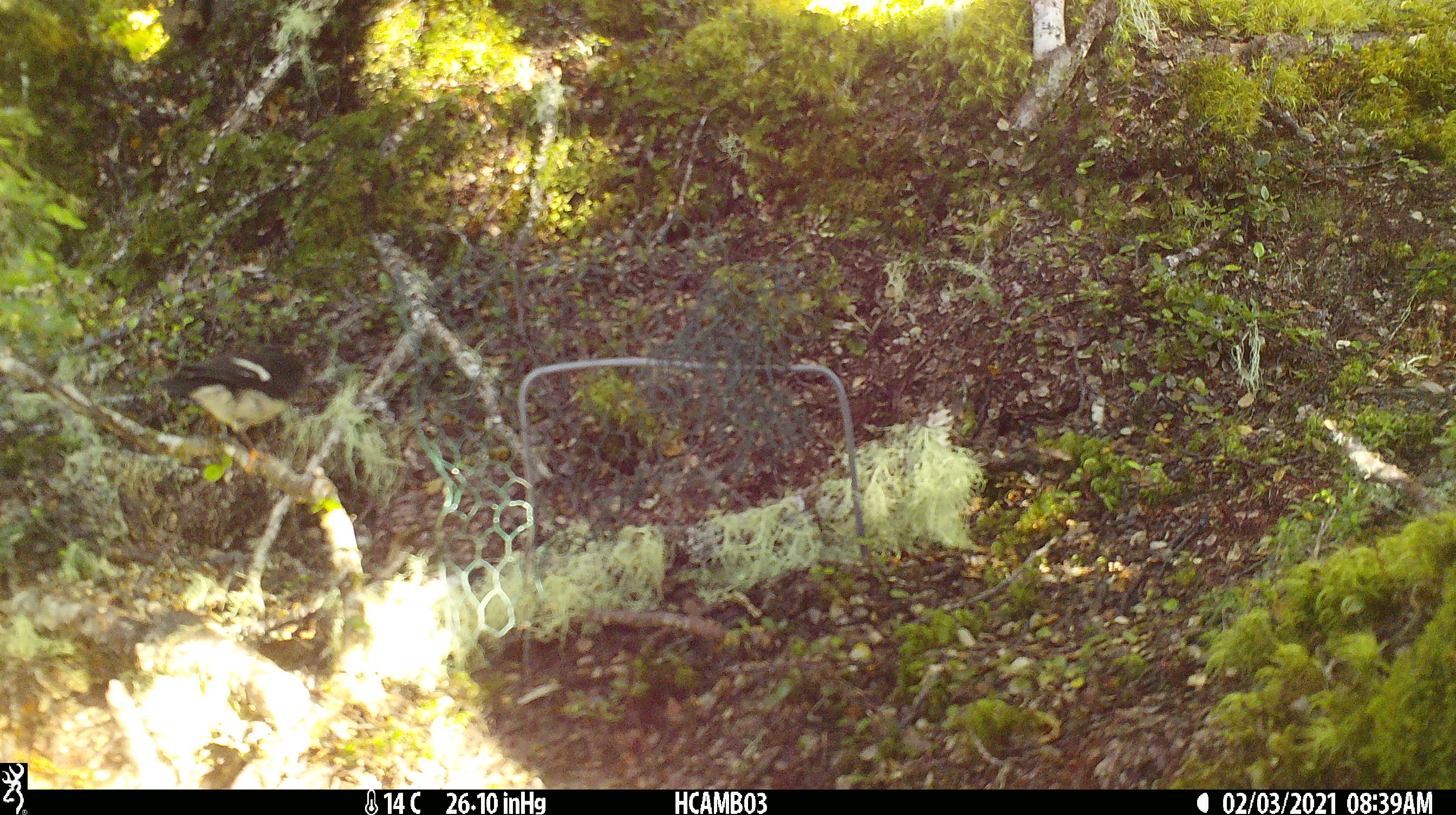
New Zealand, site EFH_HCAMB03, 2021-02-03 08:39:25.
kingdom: Animalia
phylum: Chordata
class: Aves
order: Passeriformes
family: Petroicidae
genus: Petroica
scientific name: Petroica macrocephala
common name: tomtit